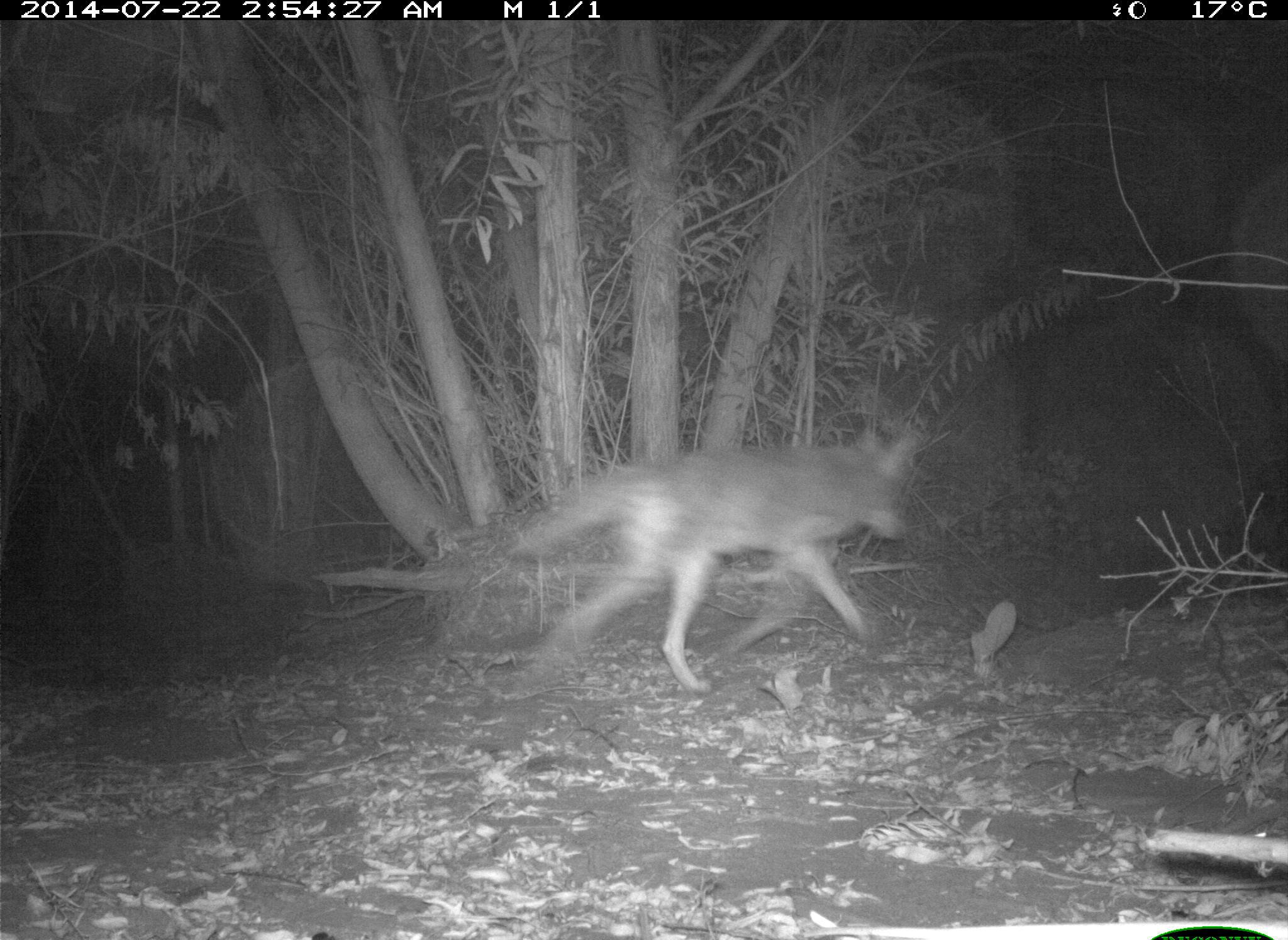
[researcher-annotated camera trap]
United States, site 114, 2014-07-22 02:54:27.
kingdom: Animalia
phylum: Chordata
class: Mammalia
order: Carnivora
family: Canidae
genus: Canis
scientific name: Canis latrans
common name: coyote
Coyote (Canis latrans).